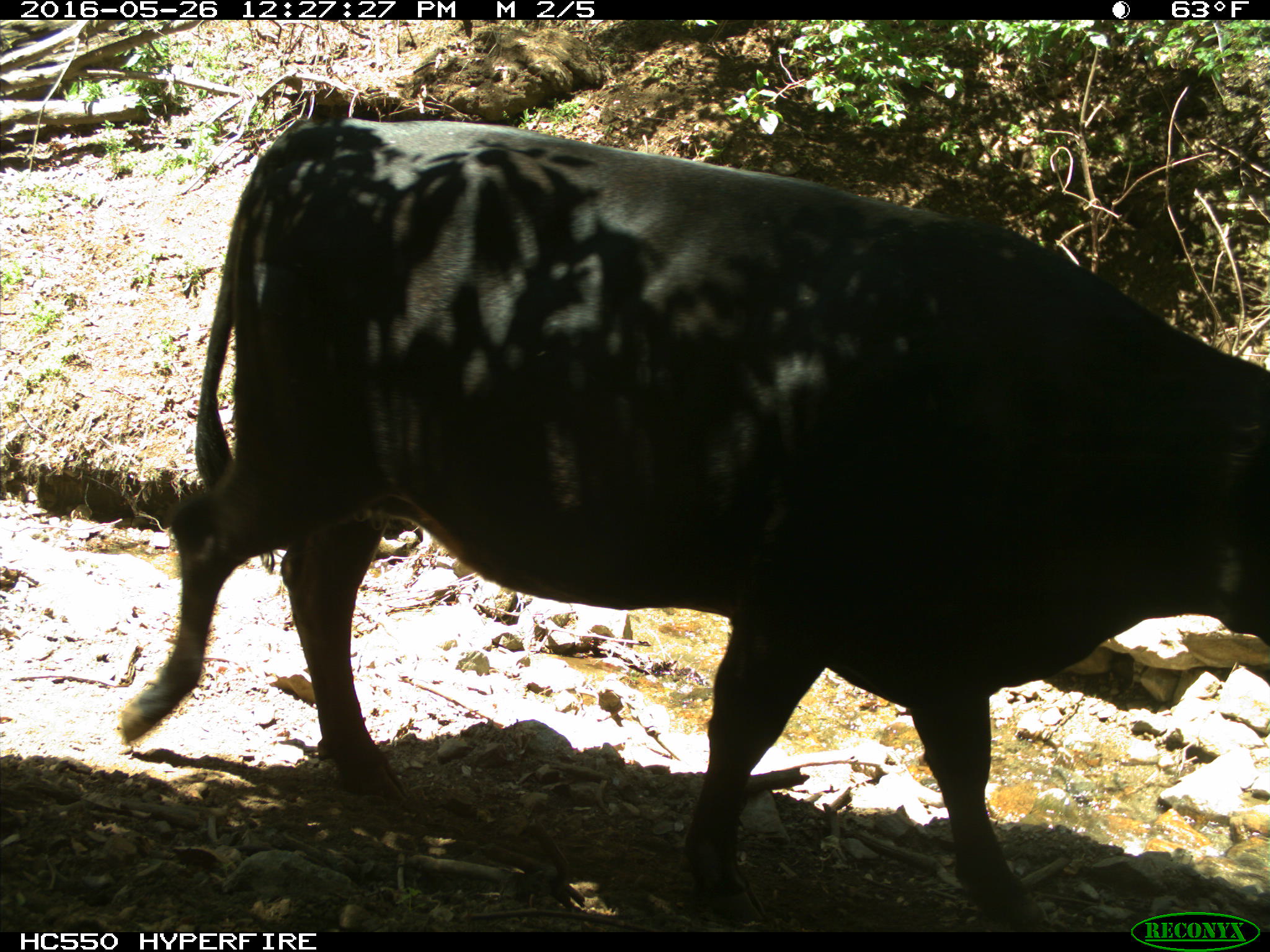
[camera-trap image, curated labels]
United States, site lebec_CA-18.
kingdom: Animalia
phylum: Chordata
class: Mammalia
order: Artiodactyla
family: Bovidae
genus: Bos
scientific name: Bos taurus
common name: domestic cow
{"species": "Bos taurus (domestic cow)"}